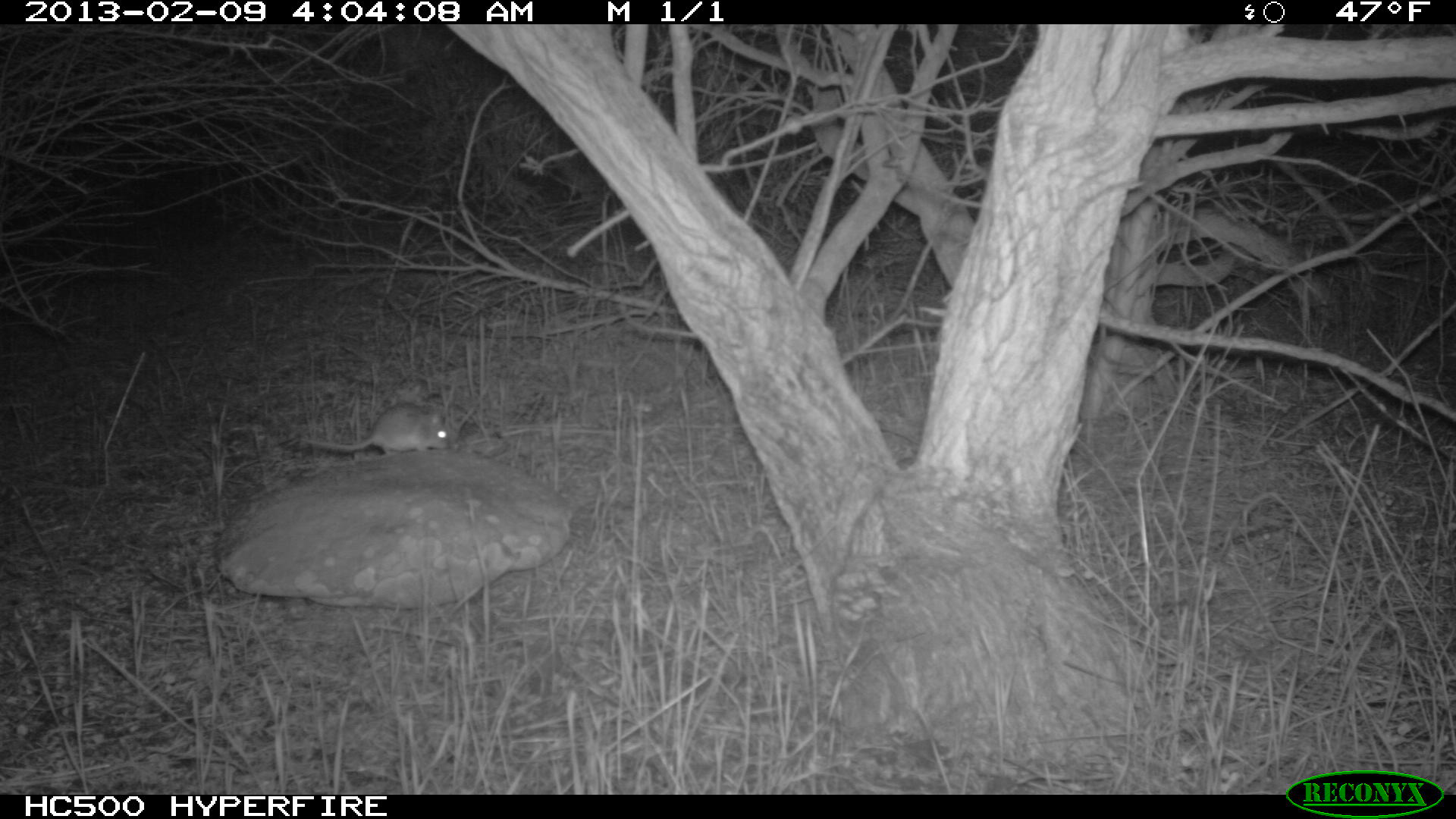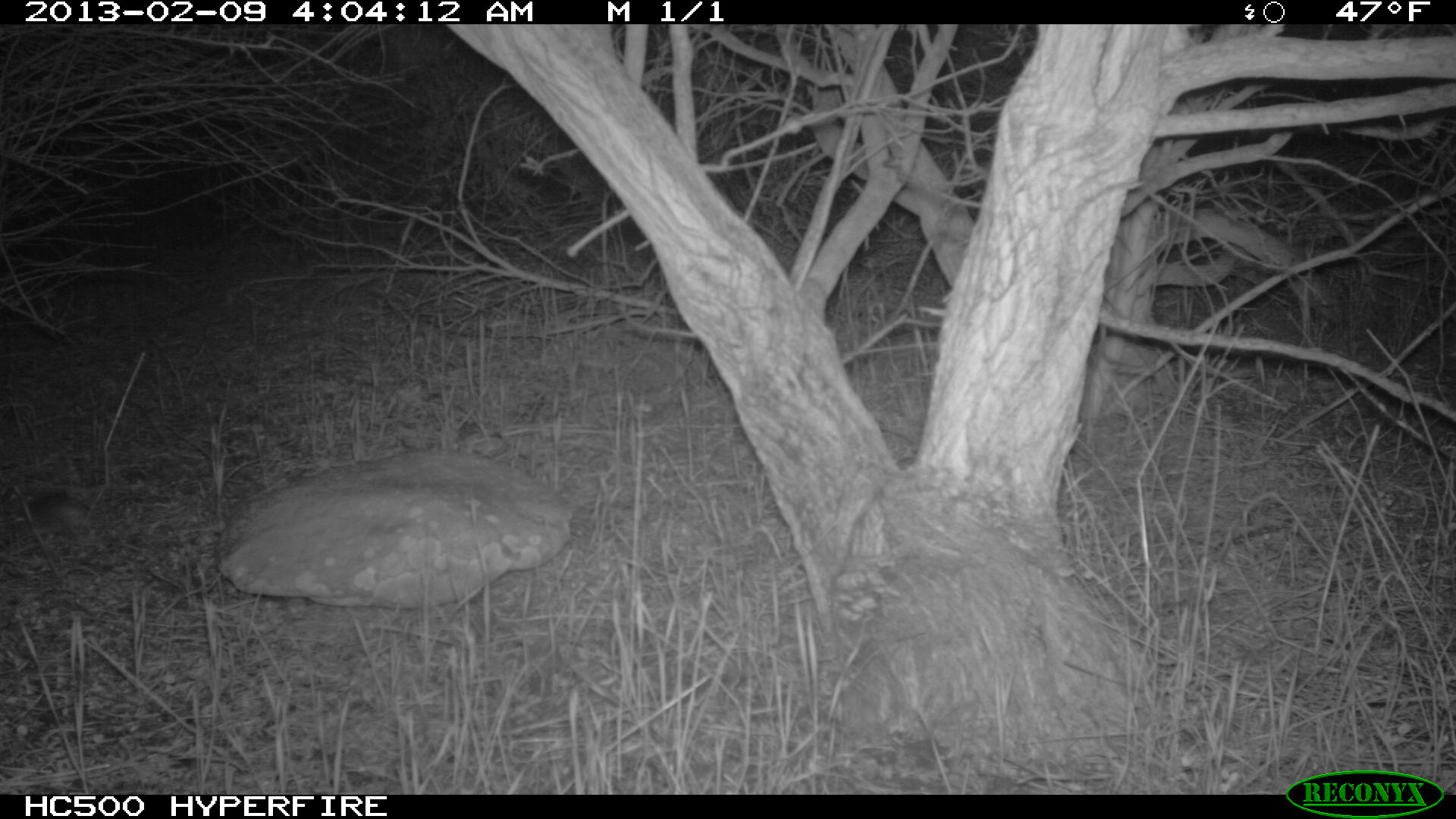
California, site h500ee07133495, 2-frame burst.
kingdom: Animalia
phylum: Chordata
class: Mammalia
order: Rodentia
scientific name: Rodentia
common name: rodent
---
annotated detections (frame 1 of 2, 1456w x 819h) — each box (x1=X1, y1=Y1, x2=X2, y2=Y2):
rodent: (x1=298, y1=403, x2=450, y2=456)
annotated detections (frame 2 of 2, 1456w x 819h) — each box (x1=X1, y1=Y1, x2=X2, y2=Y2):
rodent: (x1=32, y1=495, x2=89, y2=524)